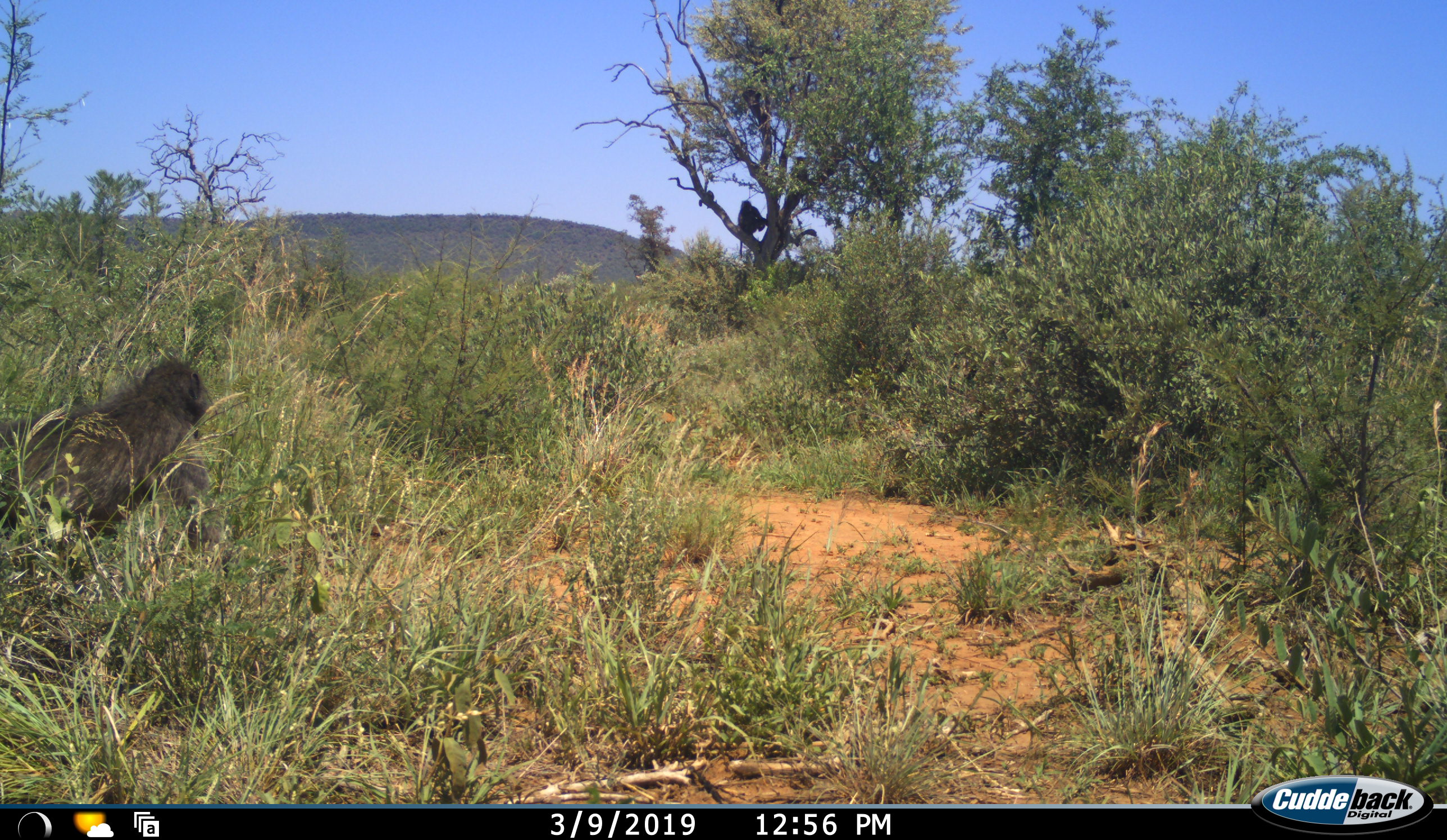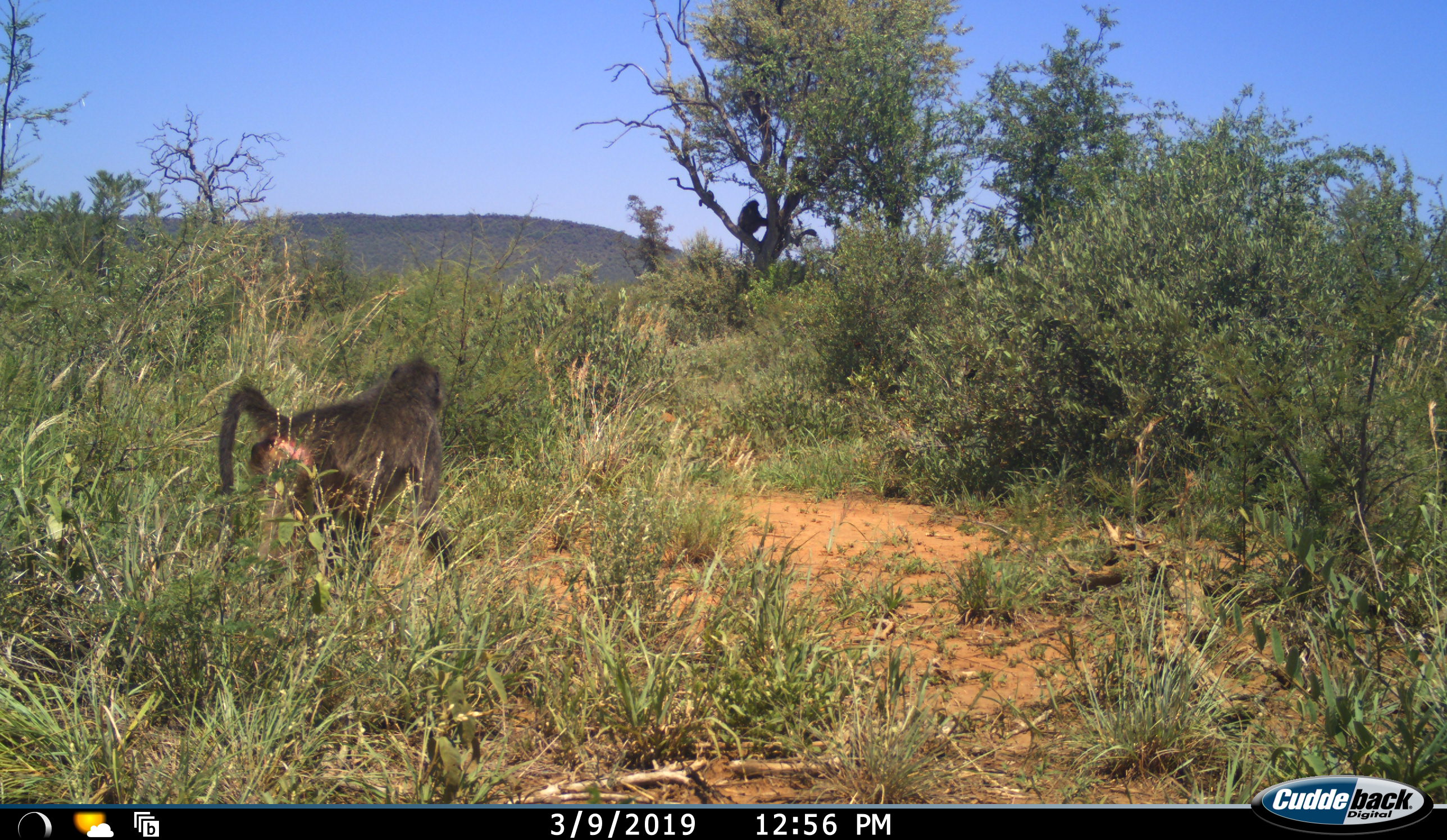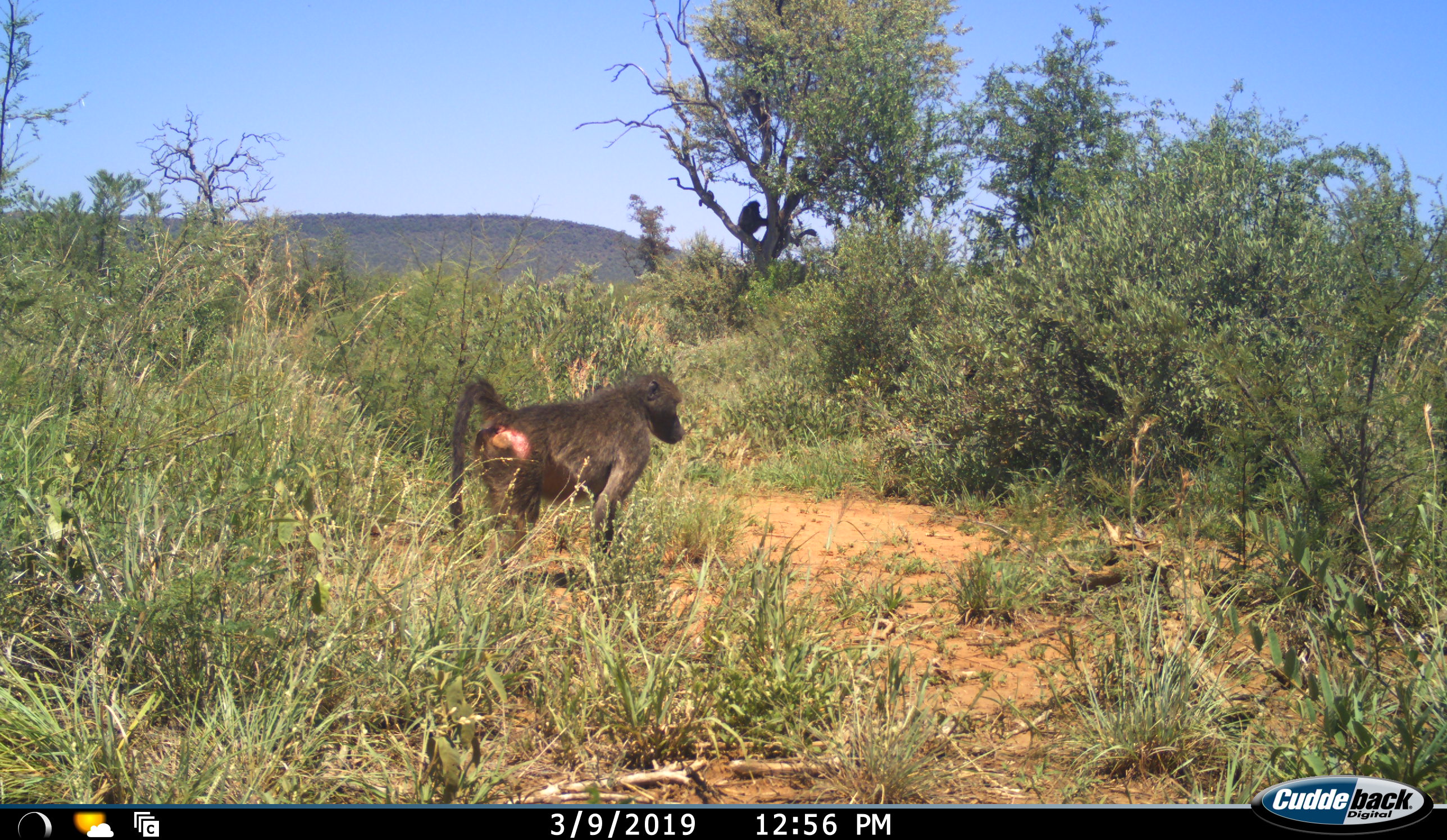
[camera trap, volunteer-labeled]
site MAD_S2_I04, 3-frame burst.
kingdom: Animalia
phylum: Chordata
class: Mammalia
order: Primates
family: Cercopithecidae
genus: Papio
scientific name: Papio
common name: baboon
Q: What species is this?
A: Baboon (Papio).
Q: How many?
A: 2.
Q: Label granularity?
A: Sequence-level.